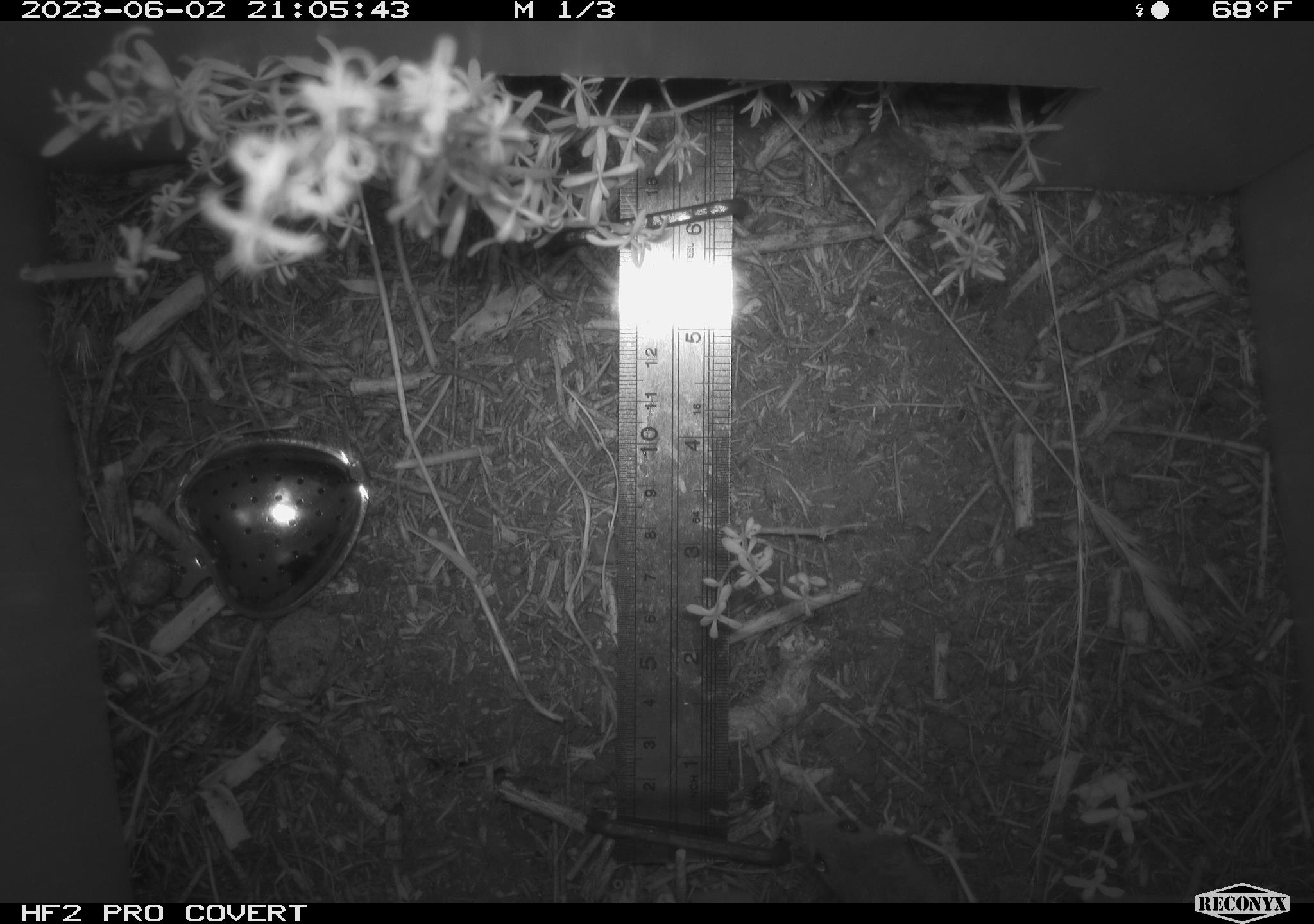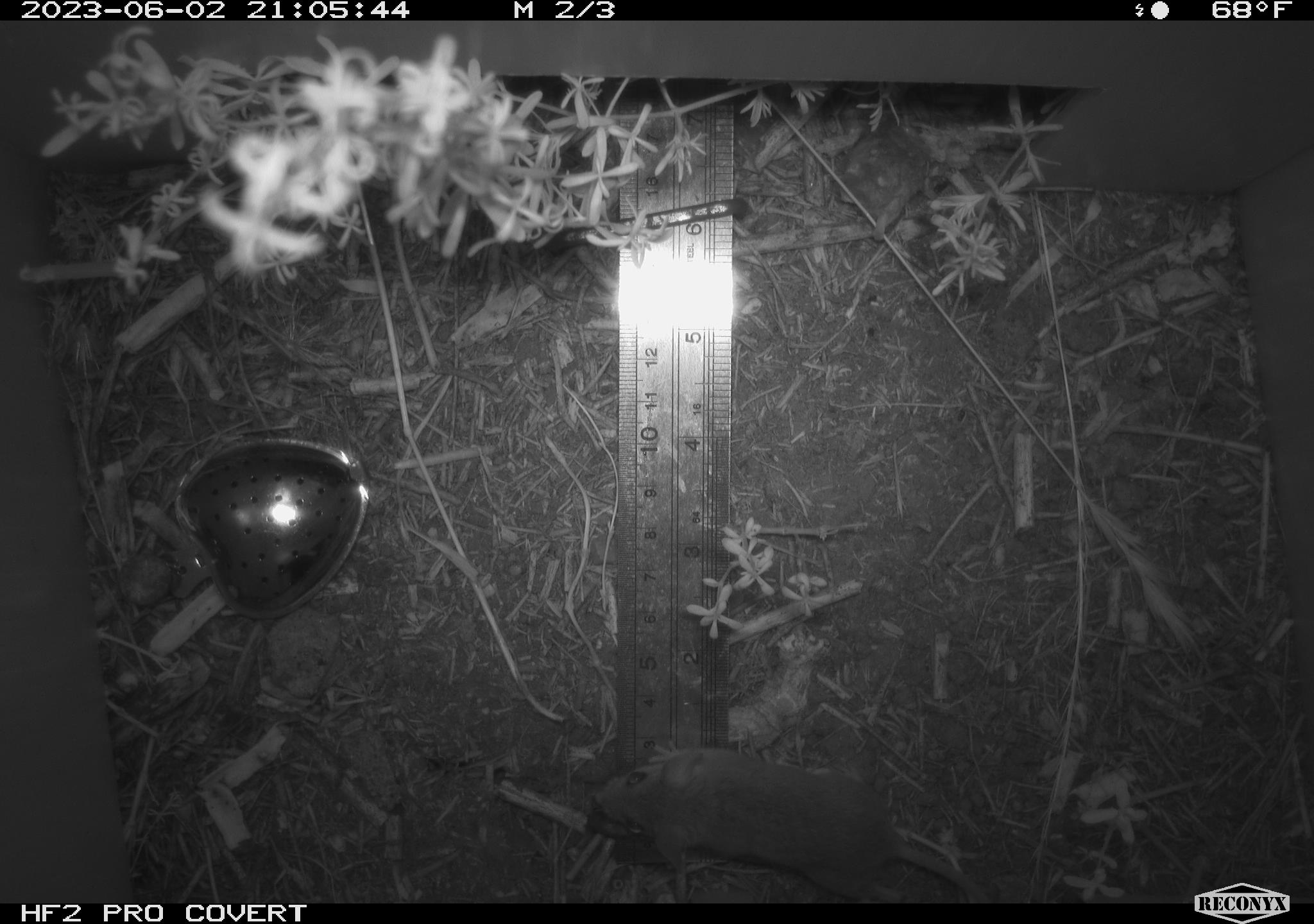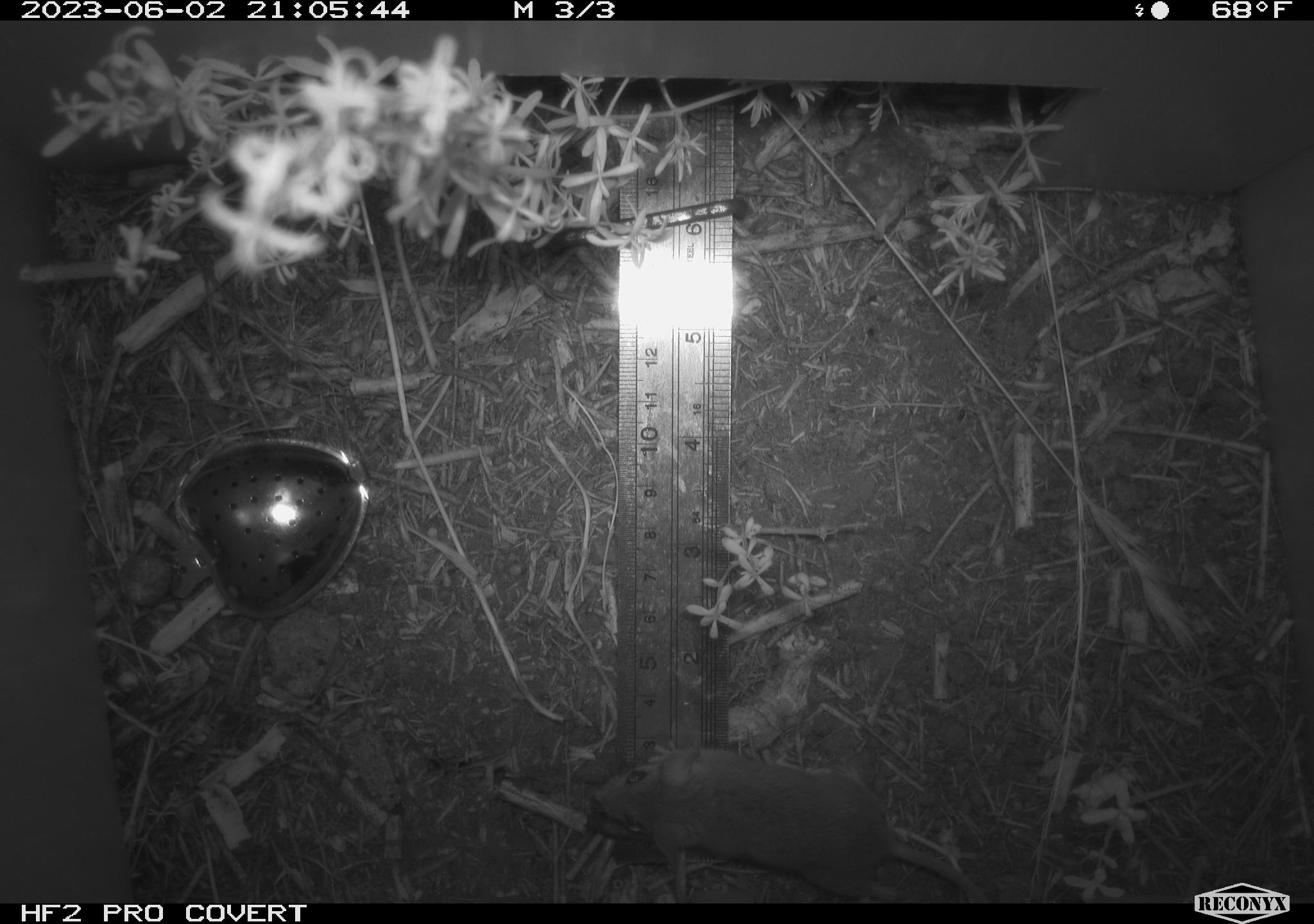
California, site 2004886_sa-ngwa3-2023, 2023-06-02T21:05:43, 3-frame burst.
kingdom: Animalia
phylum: Chordata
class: Mammalia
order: Rodentia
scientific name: Rodentia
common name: mouse species